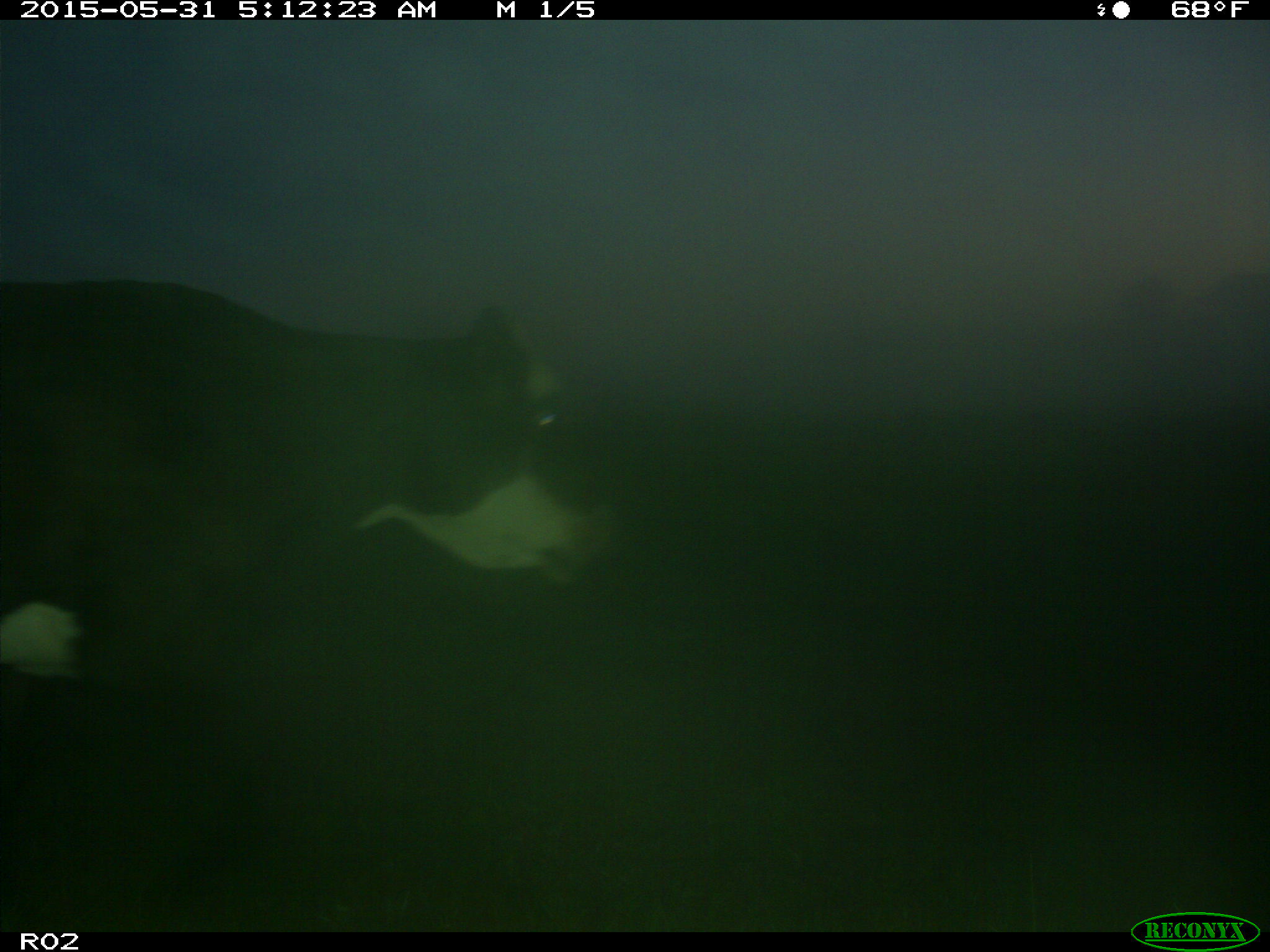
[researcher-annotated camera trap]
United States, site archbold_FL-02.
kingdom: Animalia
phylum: Chordata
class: Mammalia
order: Artiodactyla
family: Bovidae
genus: Bos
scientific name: Bos taurus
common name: domestic cow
Bos taurus (domestic cow).